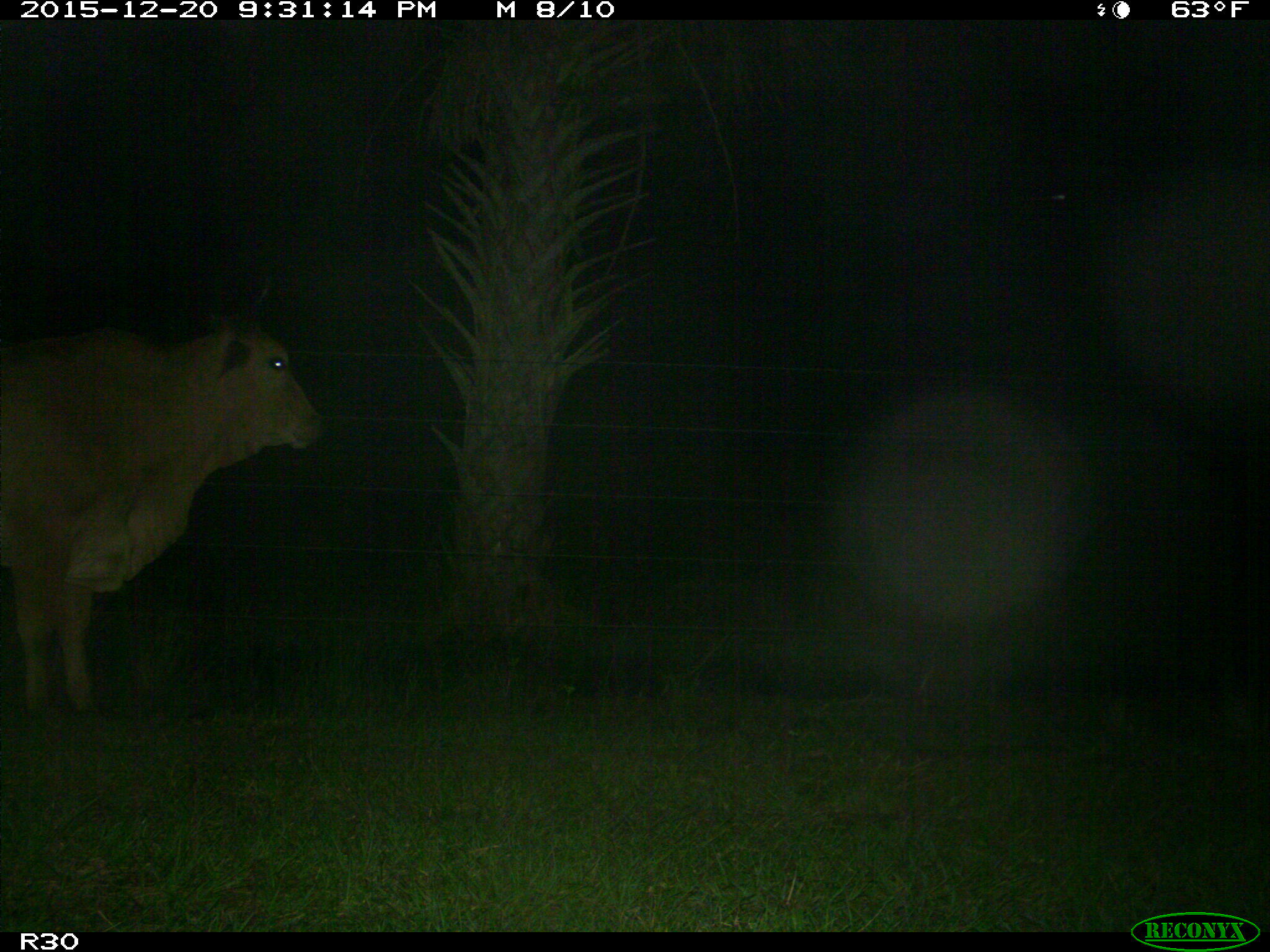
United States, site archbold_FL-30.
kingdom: Animalia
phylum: Chordata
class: Mammalia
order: Artiodactyla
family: Bovidae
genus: Bos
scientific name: Bos taurus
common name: domestic cow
Bos taurus (domestic cow).